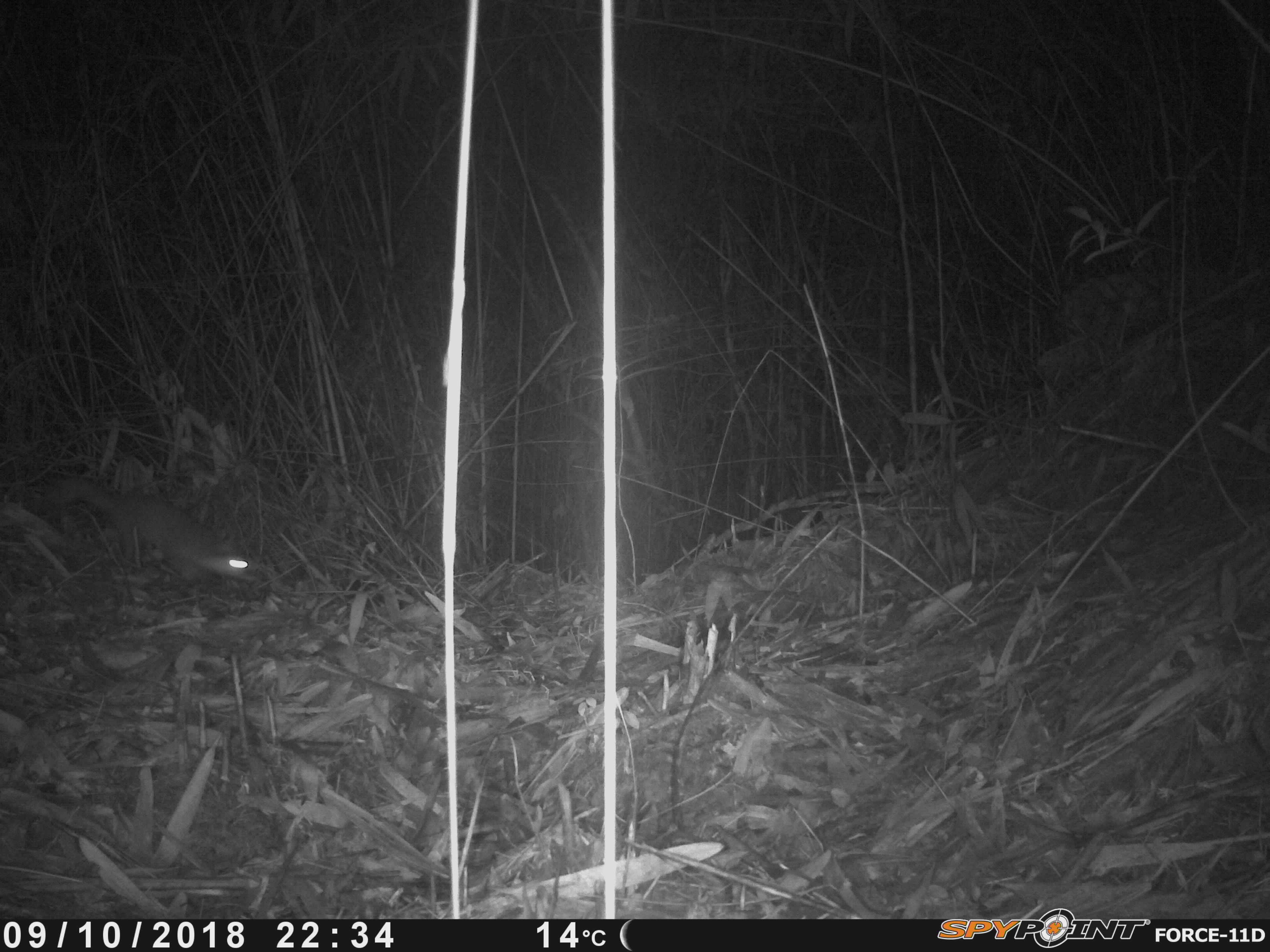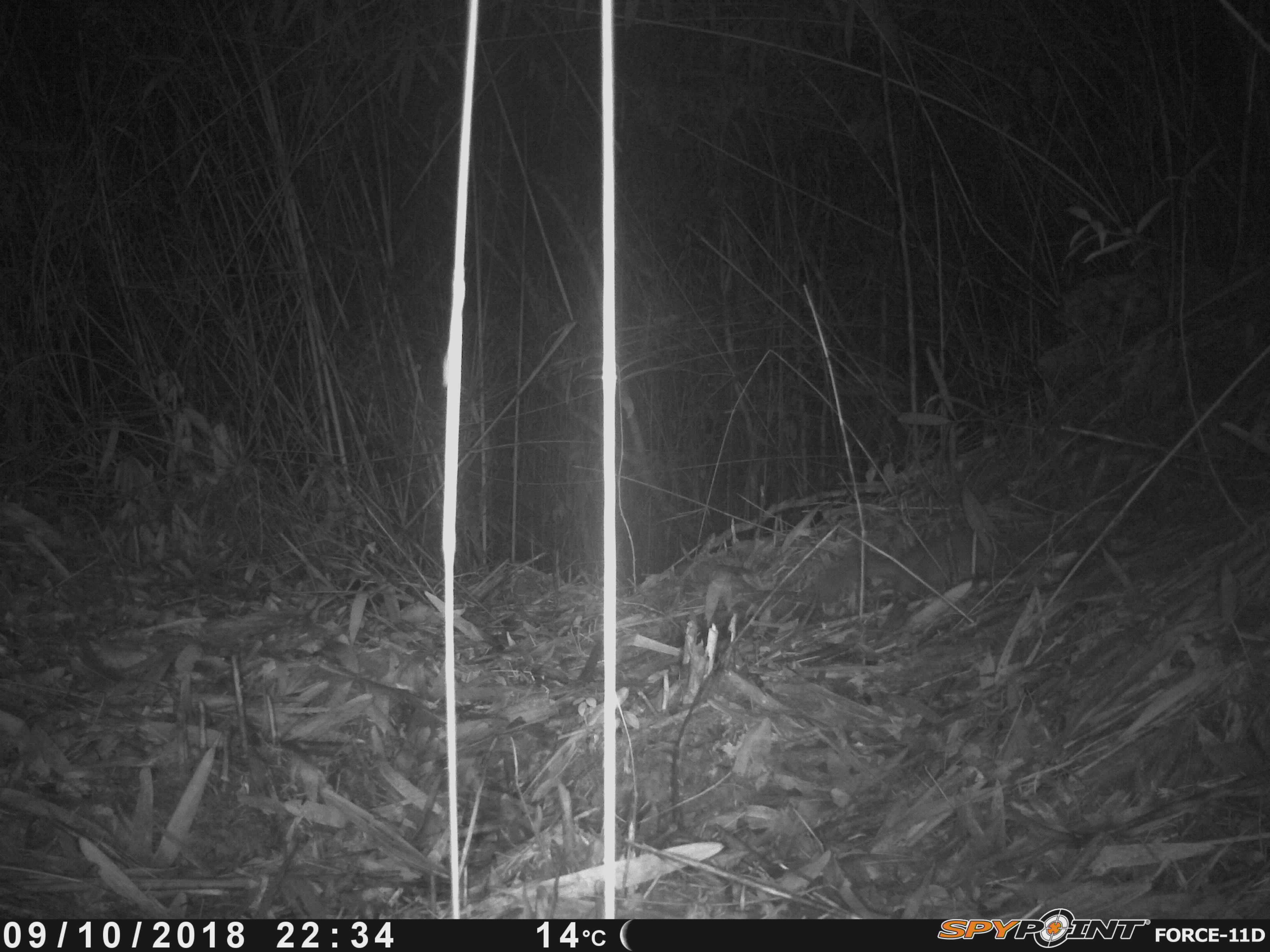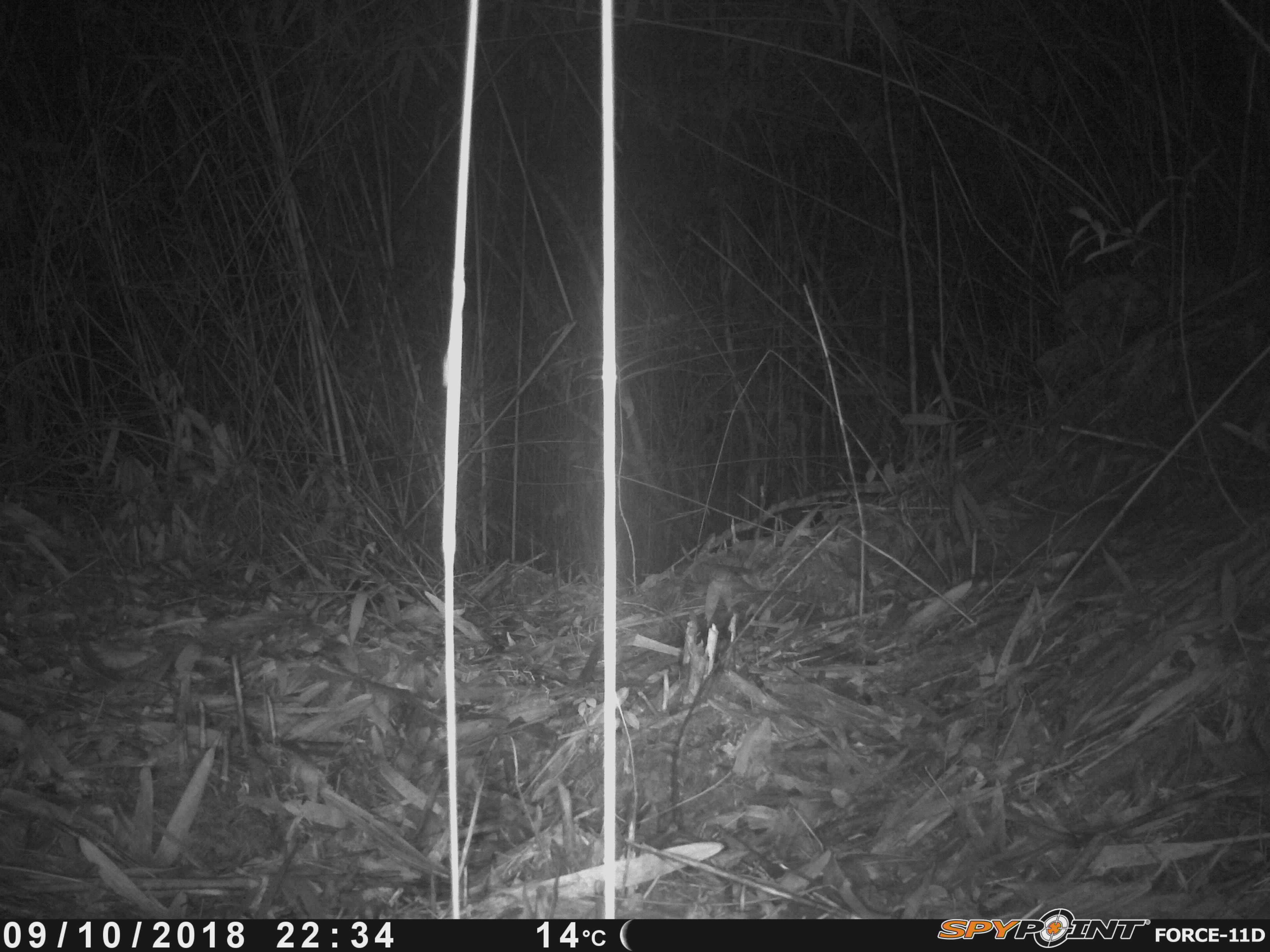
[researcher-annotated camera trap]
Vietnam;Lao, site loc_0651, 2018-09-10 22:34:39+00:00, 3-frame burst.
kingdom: Animalia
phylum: Chordata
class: Mammalia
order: Carnivora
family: Mustelidae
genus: Melogale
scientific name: Melogale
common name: ferret badger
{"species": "ferret badger (Melogale)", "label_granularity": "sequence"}